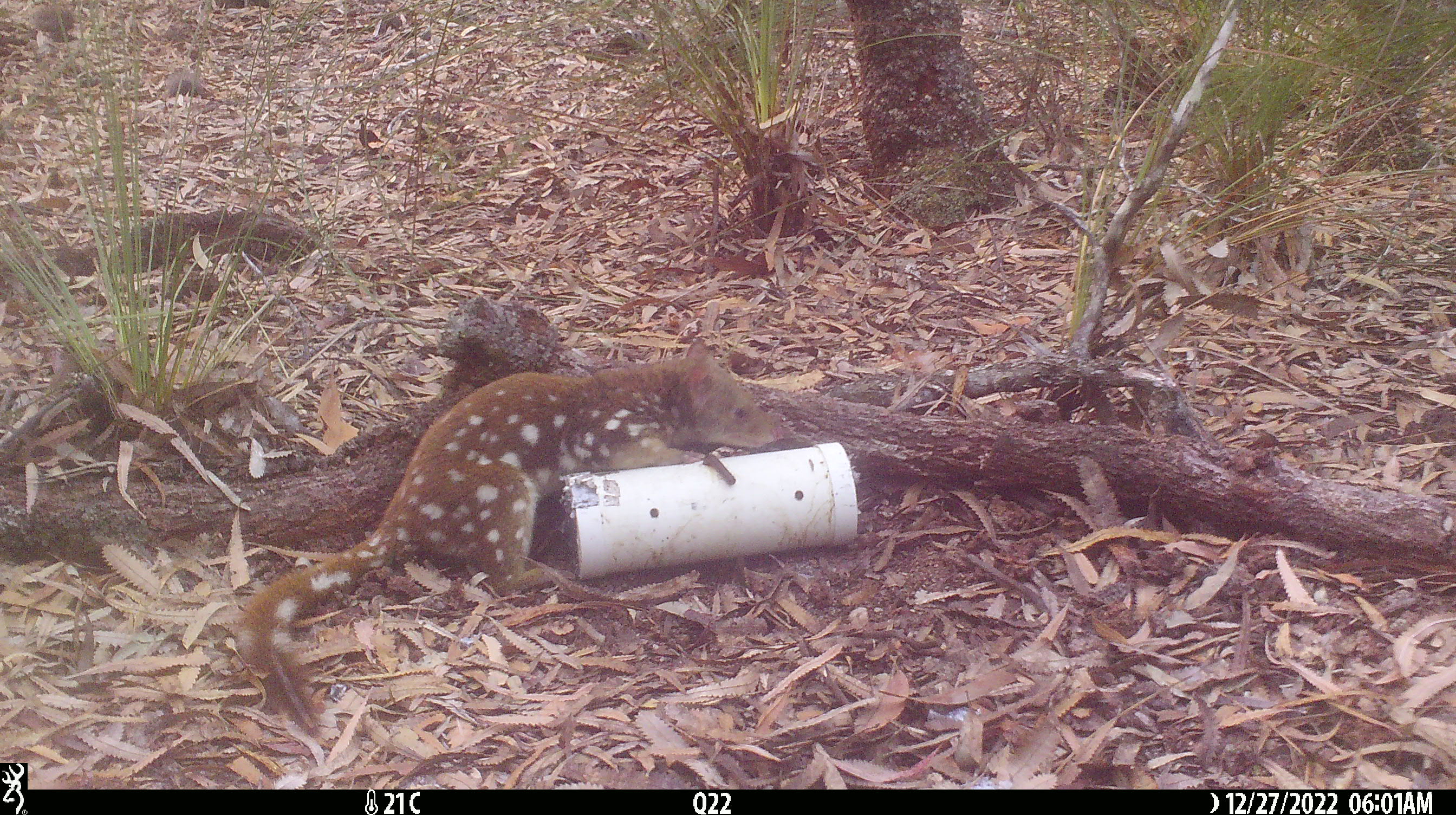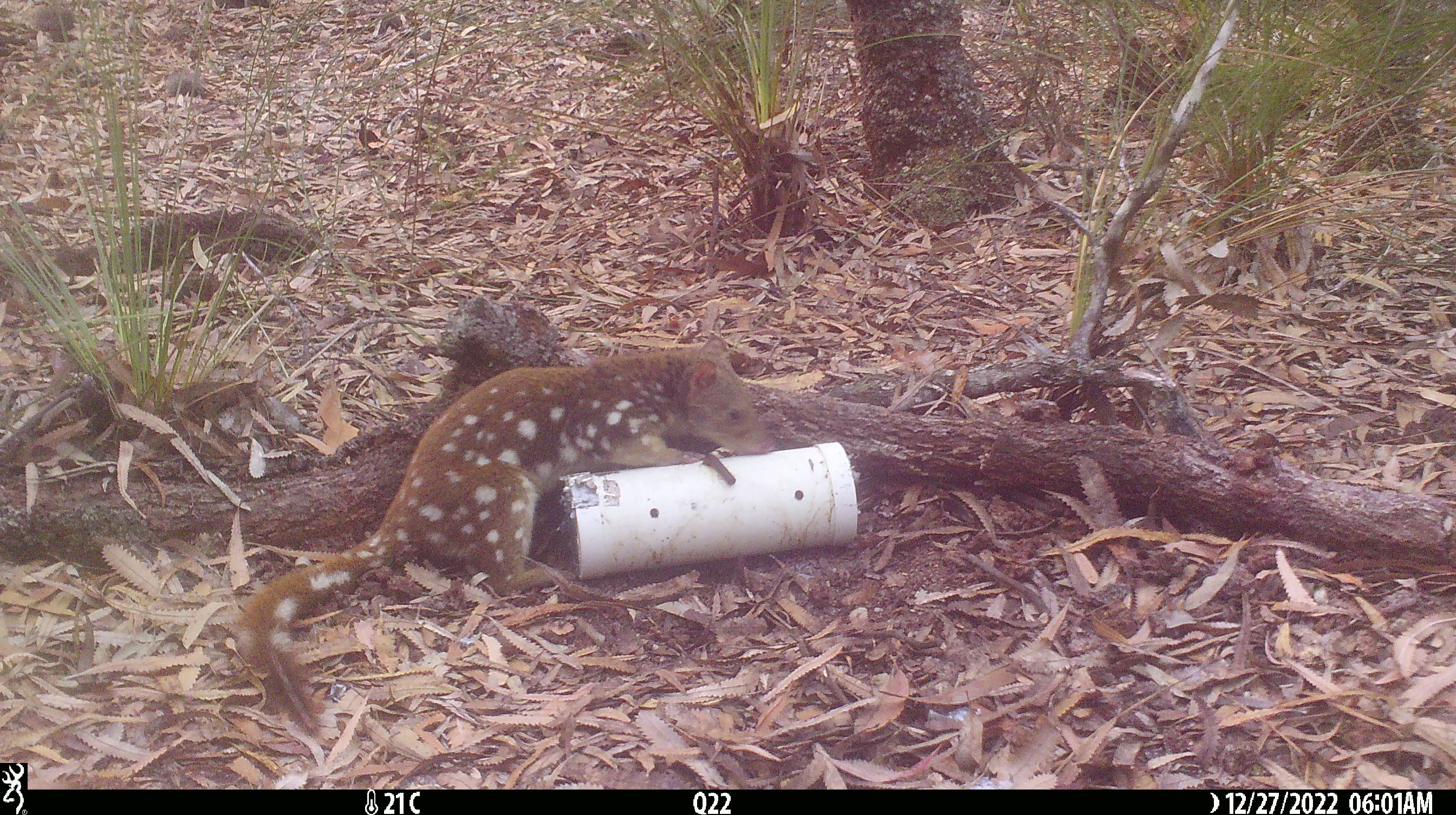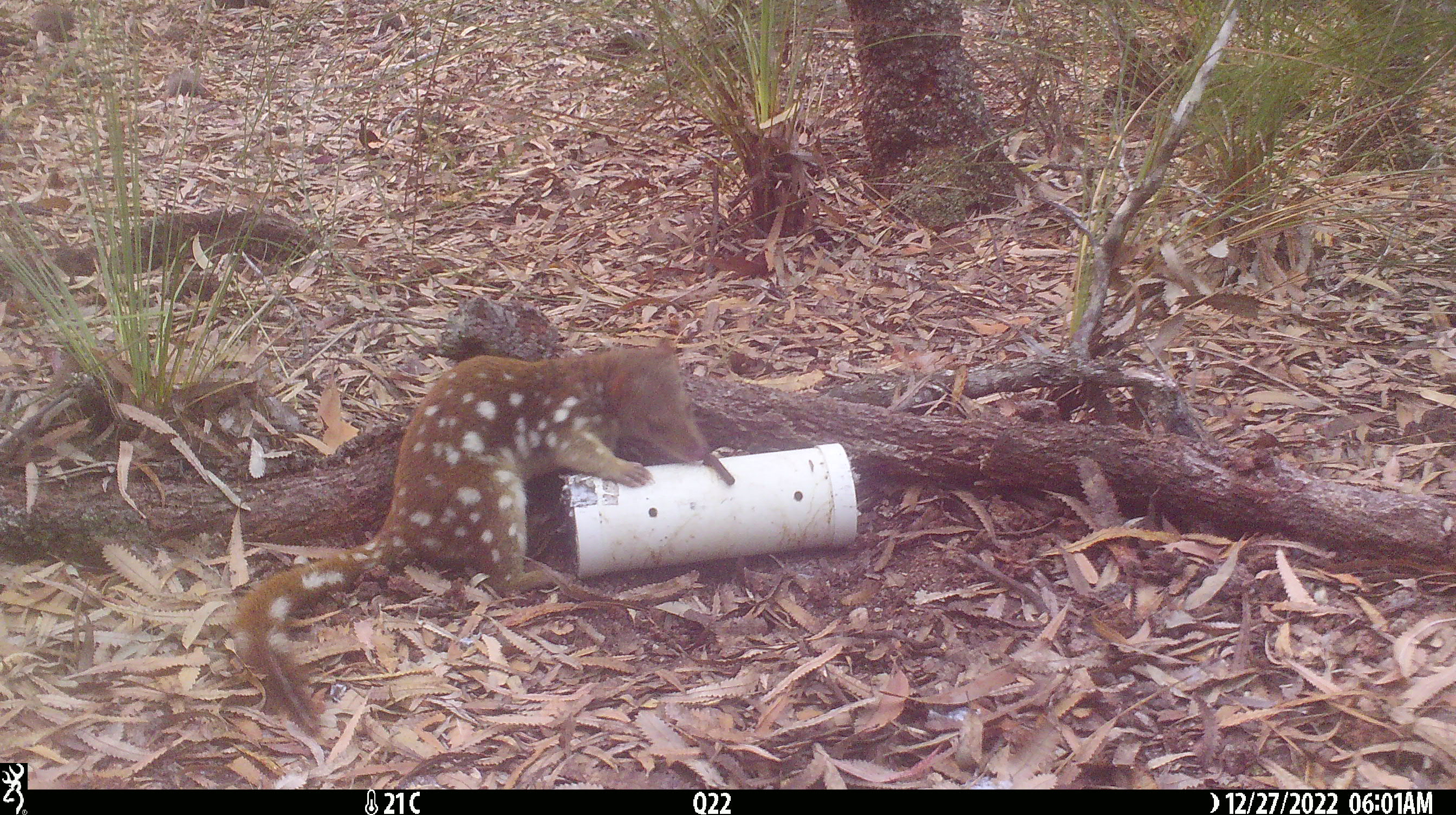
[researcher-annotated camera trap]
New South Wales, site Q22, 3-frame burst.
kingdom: Animalia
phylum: Chordata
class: Mammalia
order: Dasyuromorphia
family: Dasyuridae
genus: Dasyurus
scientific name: Dasyurus maculatus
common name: spotted-tailed quoll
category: quoll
Quoll (spotted-tailed quoll) (Dasyurus maculatus).